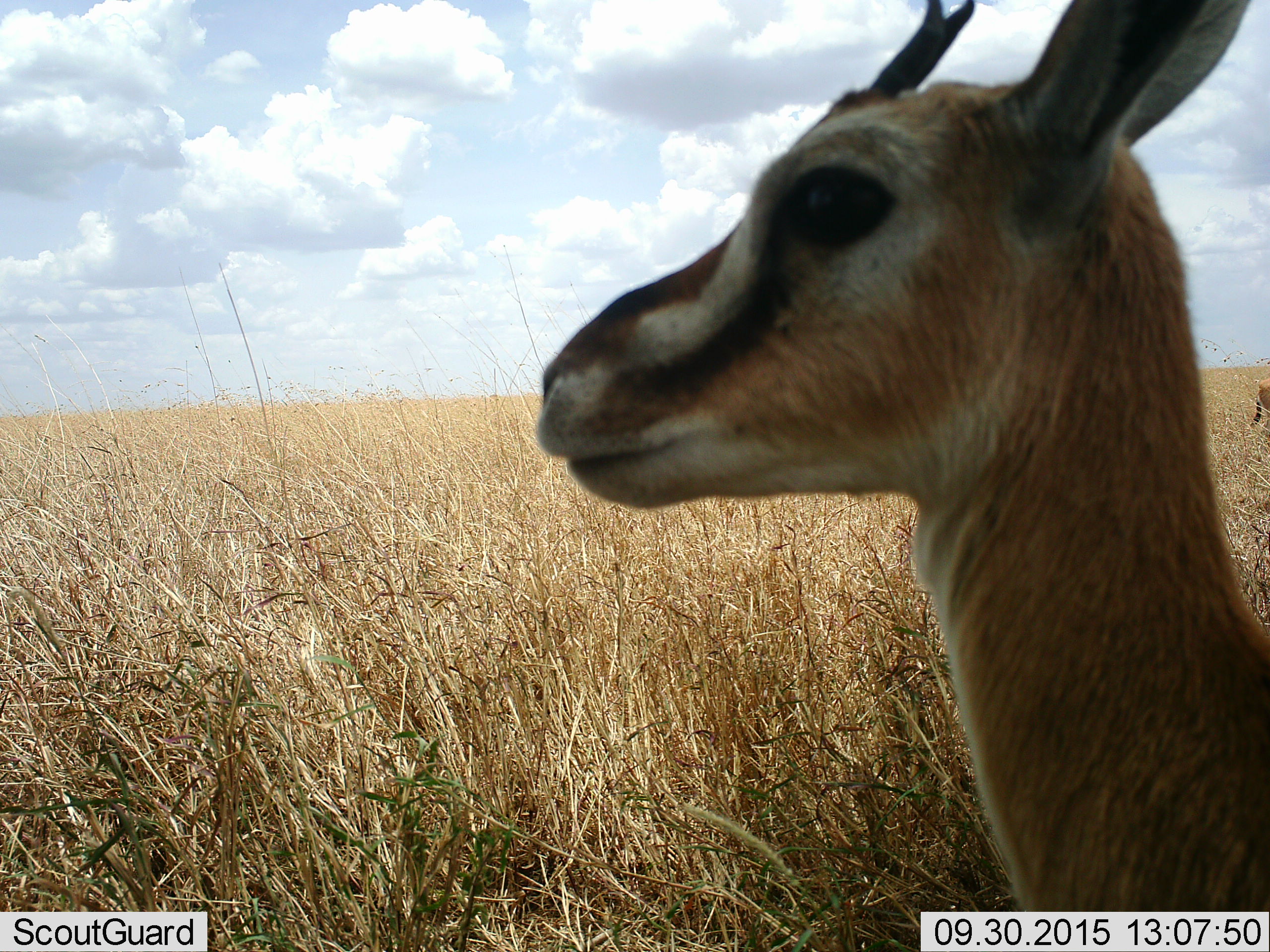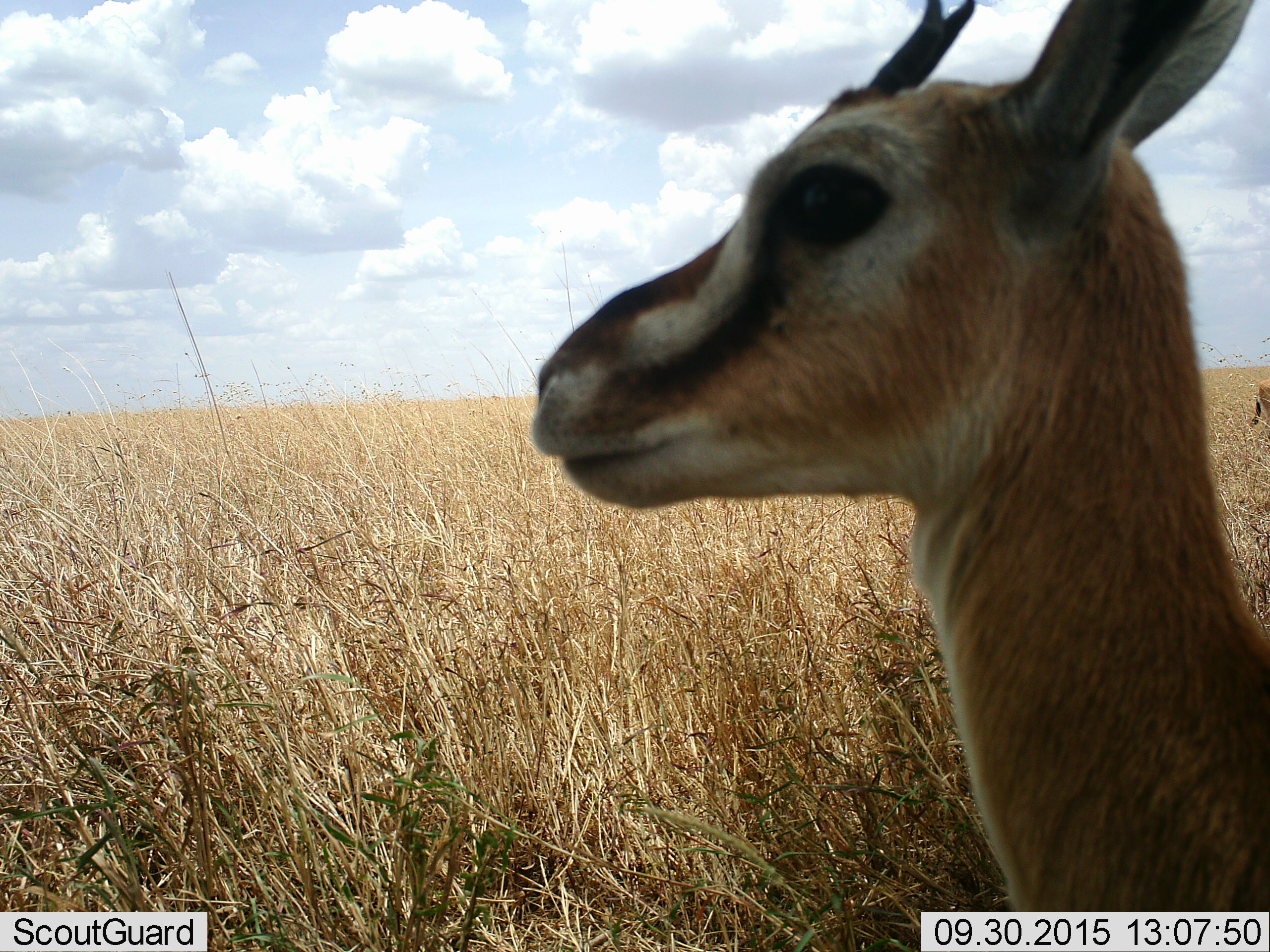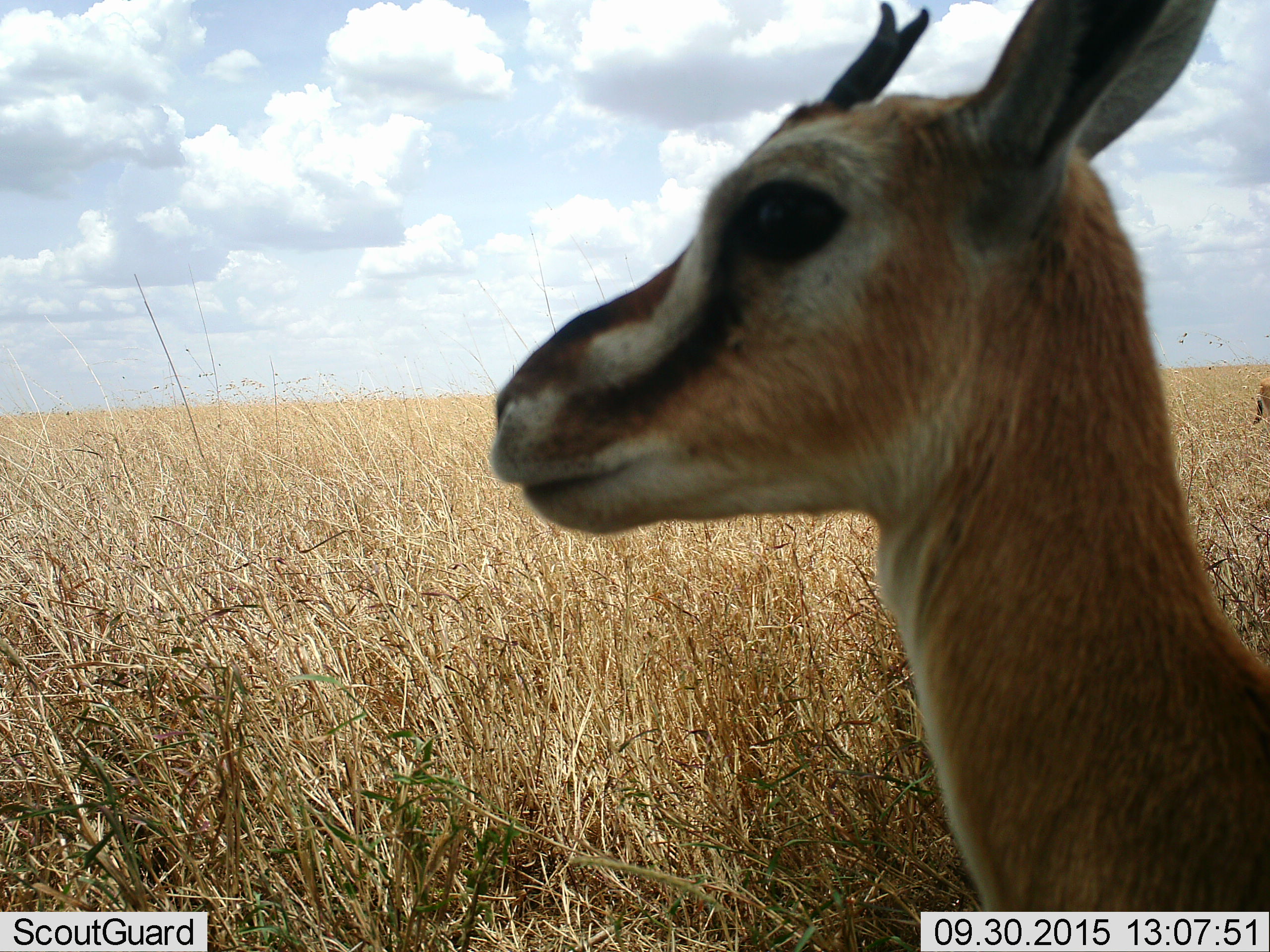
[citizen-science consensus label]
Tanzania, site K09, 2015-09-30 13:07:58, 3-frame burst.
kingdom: Animalia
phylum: Chordata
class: Mammalia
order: Artiodactyla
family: Bovidae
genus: Eudorcas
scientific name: Eudorcas thomsonii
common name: thomson's gazelle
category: gazellethomsons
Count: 2.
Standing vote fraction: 90%.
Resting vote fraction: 10%.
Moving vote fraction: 10%.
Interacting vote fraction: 0%.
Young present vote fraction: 10%.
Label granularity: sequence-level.